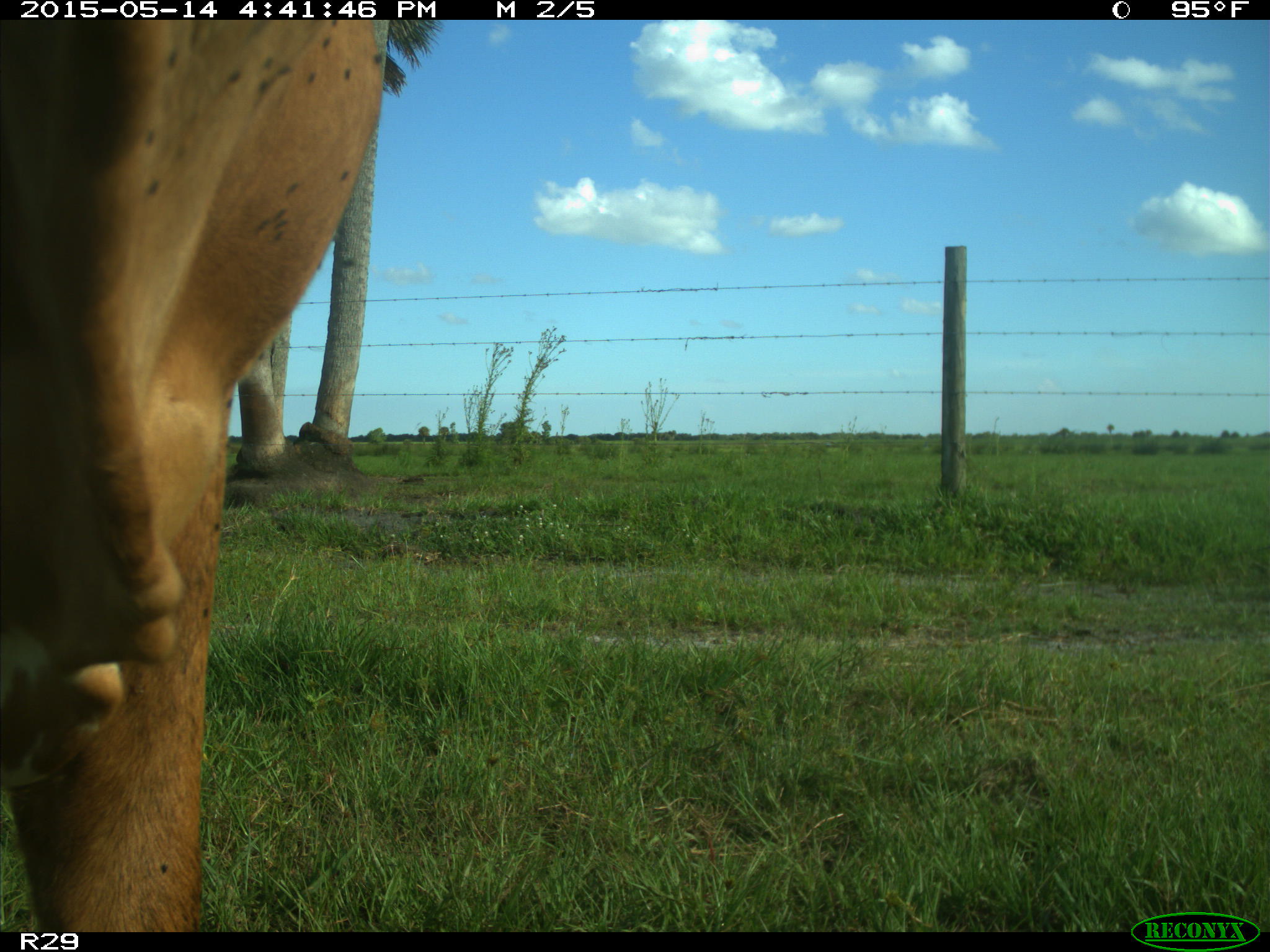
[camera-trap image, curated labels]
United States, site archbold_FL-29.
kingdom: Animalia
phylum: Chordata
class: Mammalia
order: Artiodactyla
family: Bovidae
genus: Bos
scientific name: Bos taurus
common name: domestic cow